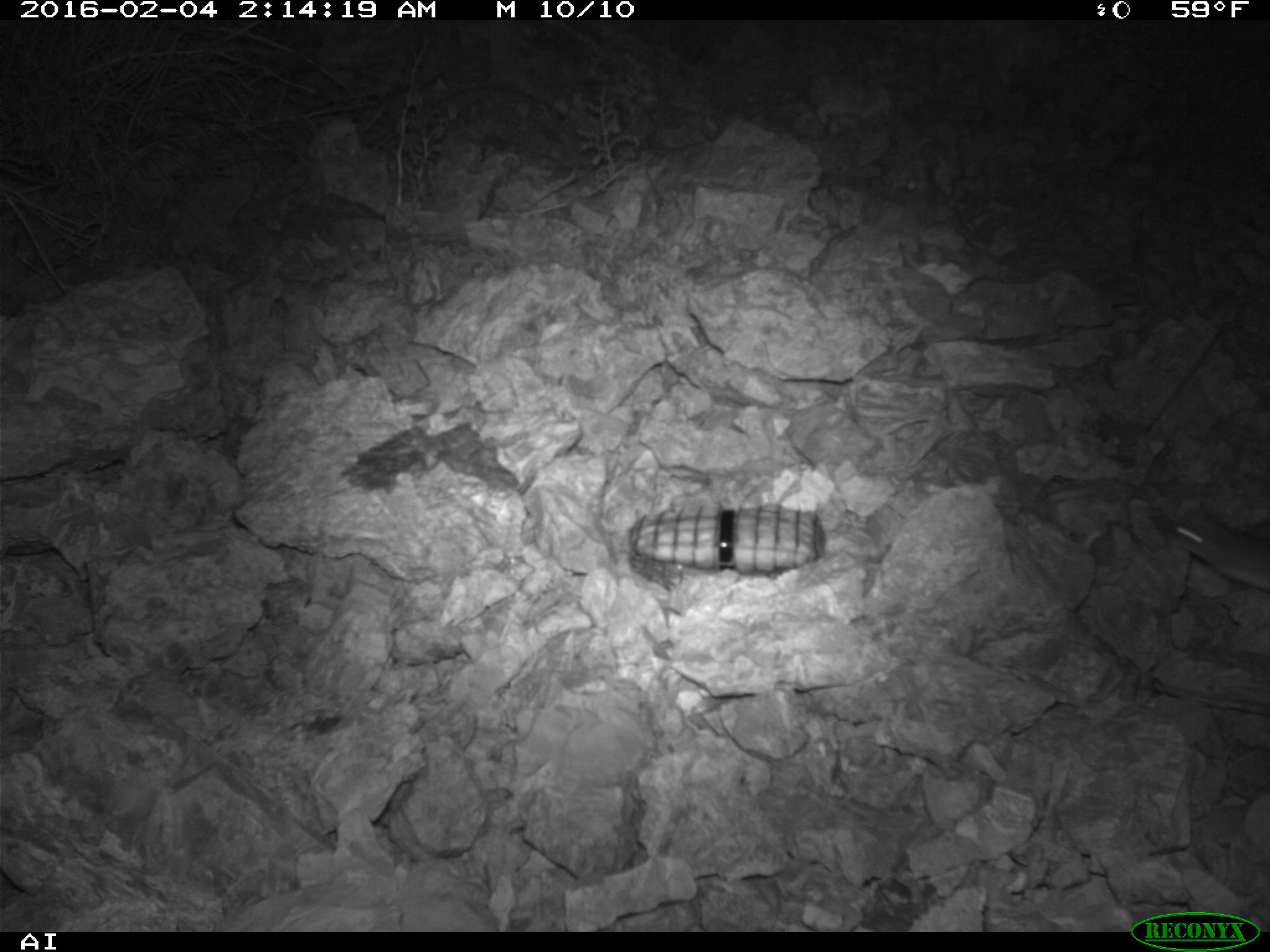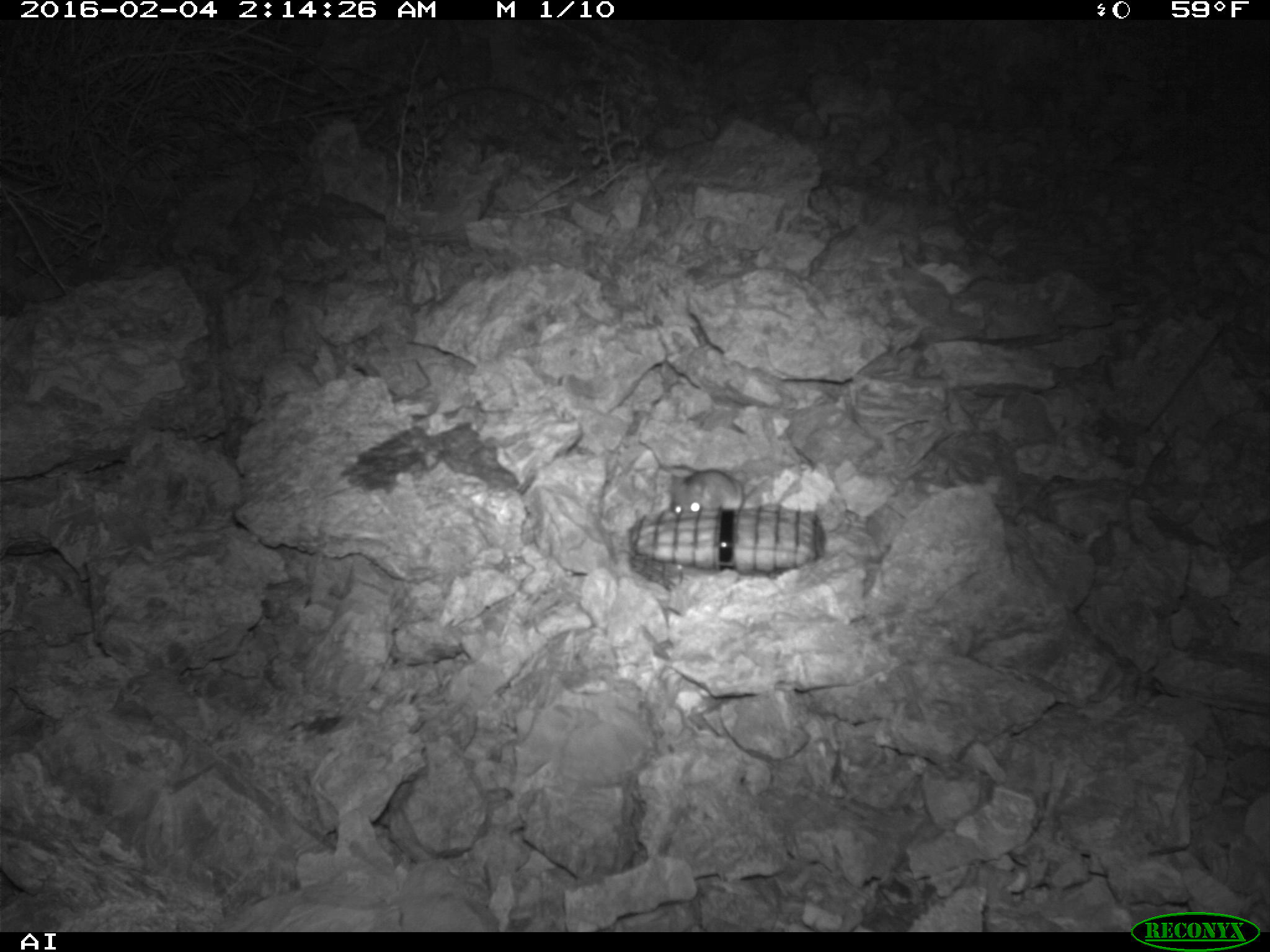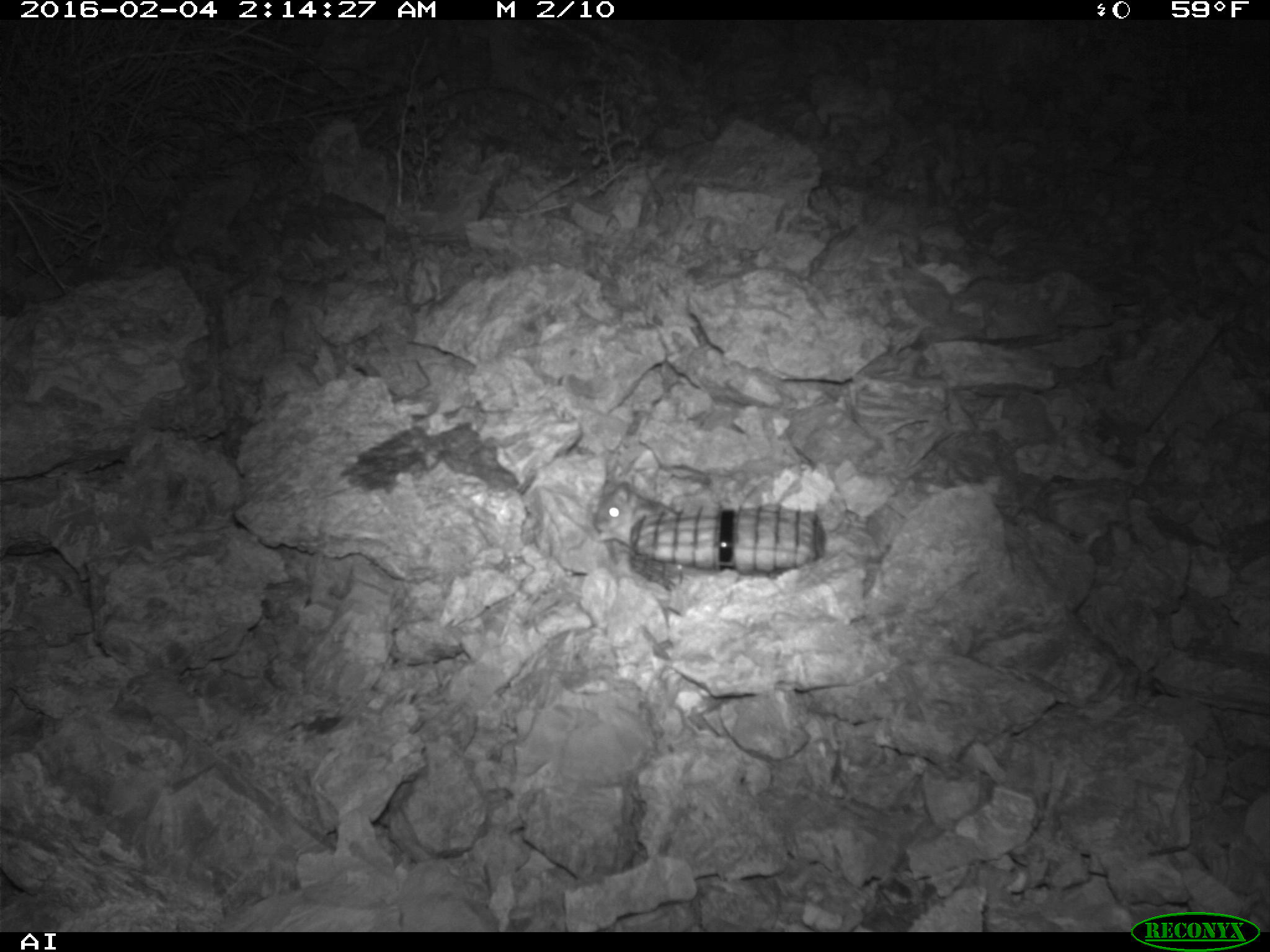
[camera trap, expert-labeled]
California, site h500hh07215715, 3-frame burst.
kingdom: Animalia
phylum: Chordata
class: Mammalia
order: Rodentia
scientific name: Rodentia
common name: rodent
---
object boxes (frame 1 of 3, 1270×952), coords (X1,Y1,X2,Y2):
rodent: (1163,511,1269,591)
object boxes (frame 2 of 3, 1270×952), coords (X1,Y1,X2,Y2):
rodent: (670,467,768,515)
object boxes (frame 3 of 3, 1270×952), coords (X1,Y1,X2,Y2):
rodent: (593,482,666,547)